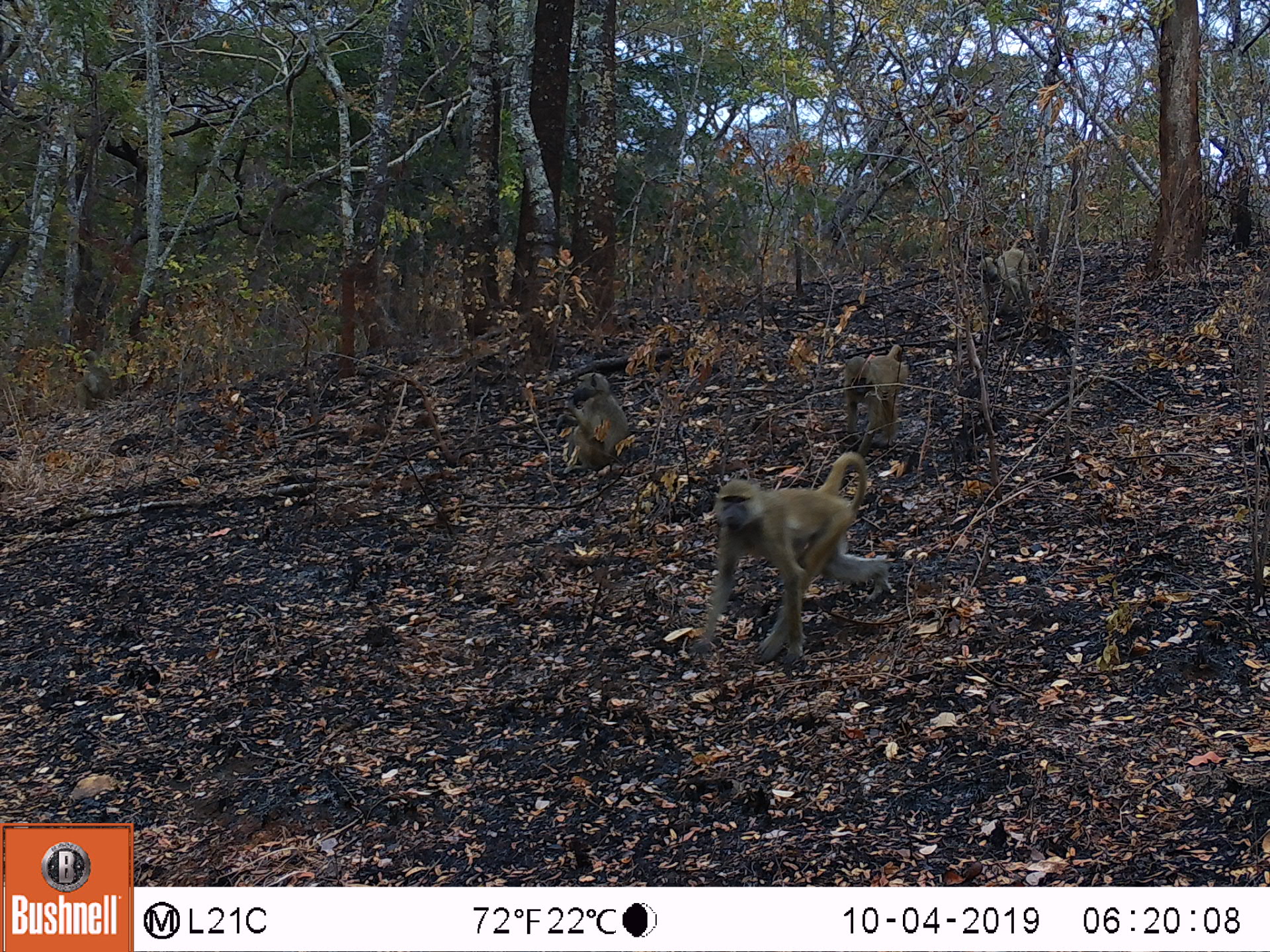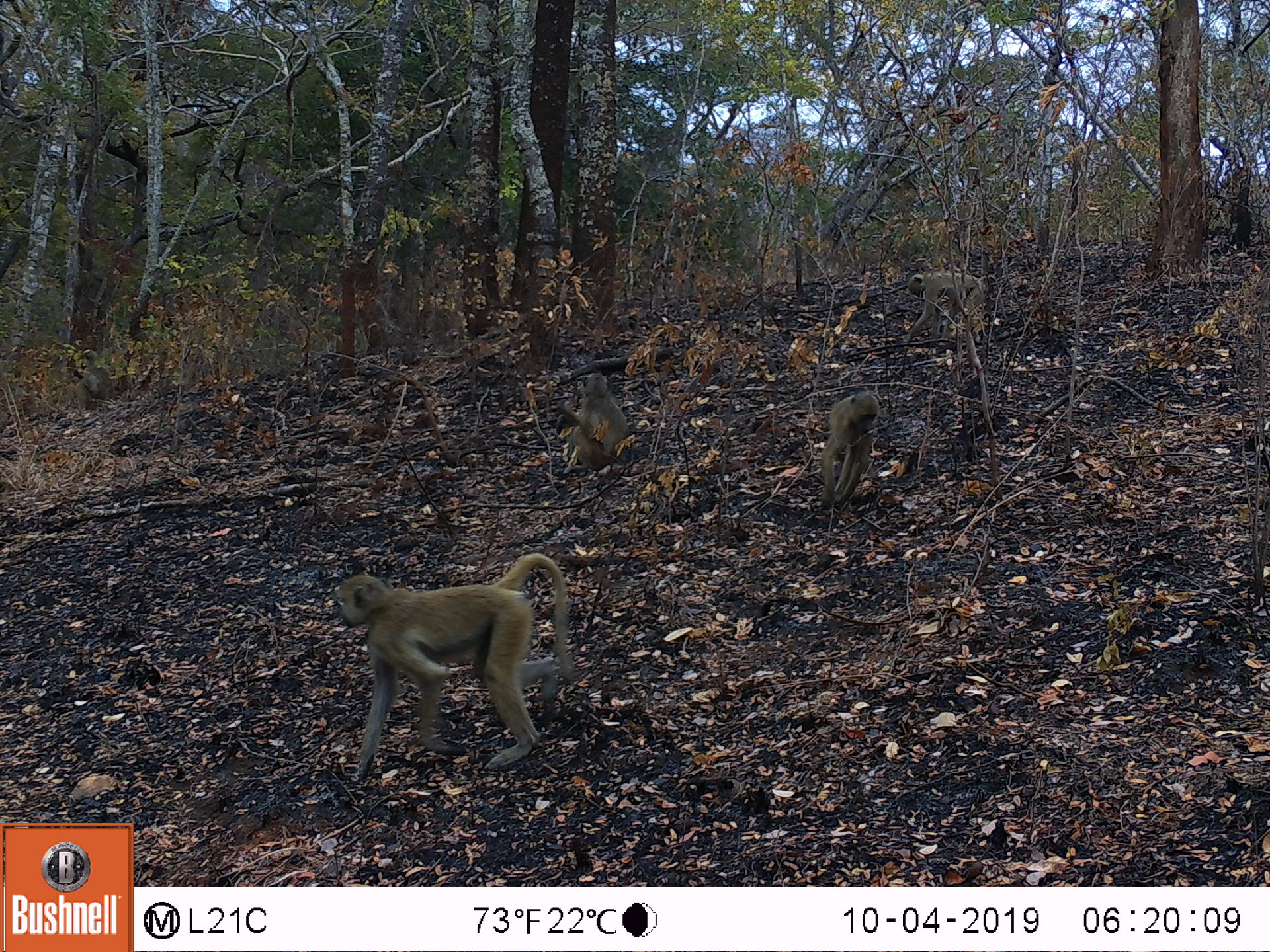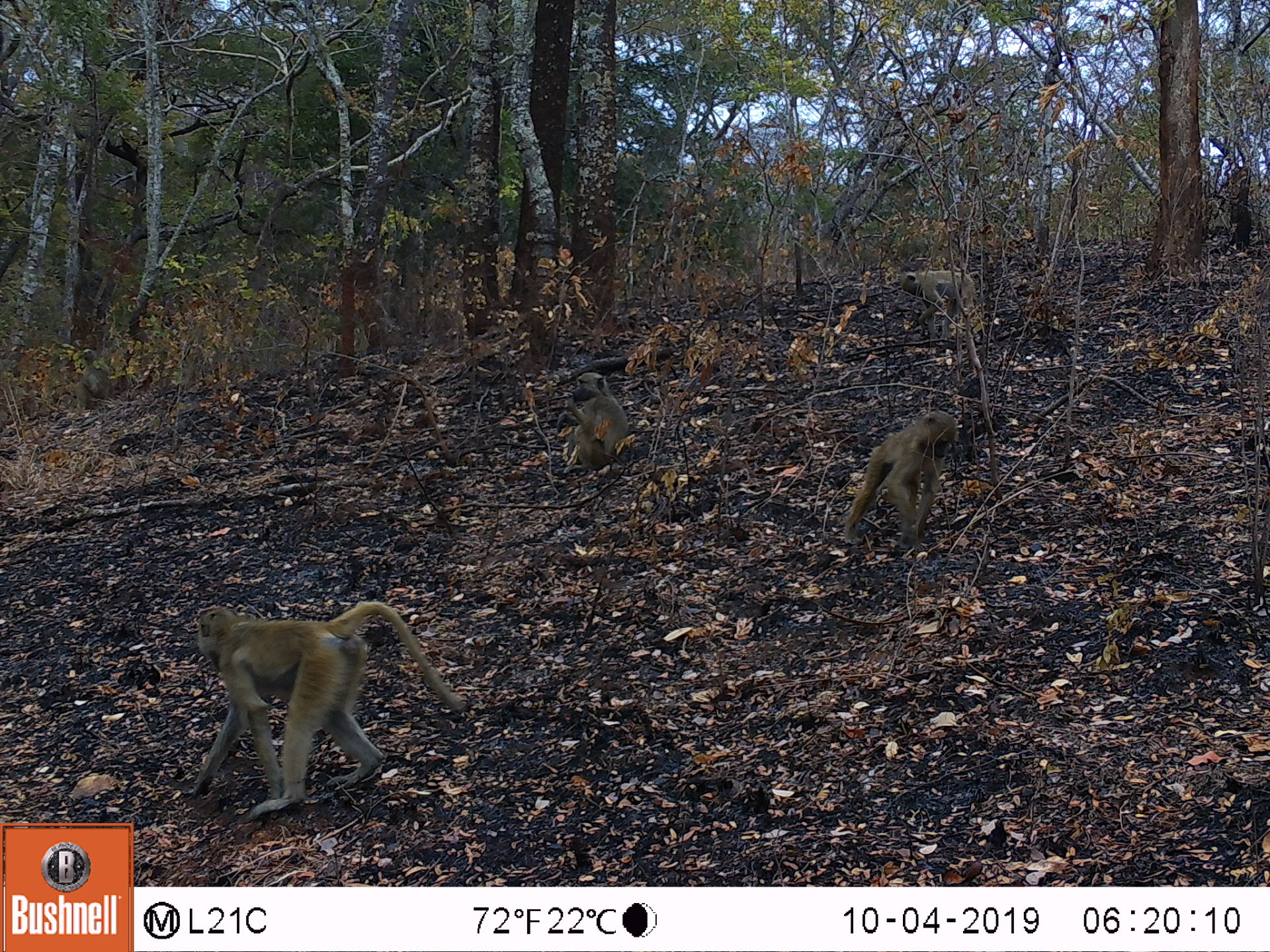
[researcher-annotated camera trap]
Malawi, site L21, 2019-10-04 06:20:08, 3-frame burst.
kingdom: Animalia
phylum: Chordata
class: Mammalia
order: Primates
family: Cercopithecidae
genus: Papio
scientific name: Papio cynocephalus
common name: yellow baboon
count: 4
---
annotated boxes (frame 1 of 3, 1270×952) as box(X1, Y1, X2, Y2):
yellow baboon: box(690, 449, 912, 658); box(556, 362, 629, 479); box(846, 340, 917, 447); box(973, 232, 1040, 338)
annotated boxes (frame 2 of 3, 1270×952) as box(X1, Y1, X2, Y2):
yellow baboon: box(324, 557, 575, 774); box(803, 392, 885, 518); box(892, 271, 1008, 348); box(561, 368, 627, 483)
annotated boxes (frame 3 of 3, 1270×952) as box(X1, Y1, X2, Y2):
yellow baboon: box(163, 597, 460, 821); box(831, 410, 954, 548); box(556, 368, 636, 478); box(892, 262, 991, 328); box(66, 358, 133, 417)